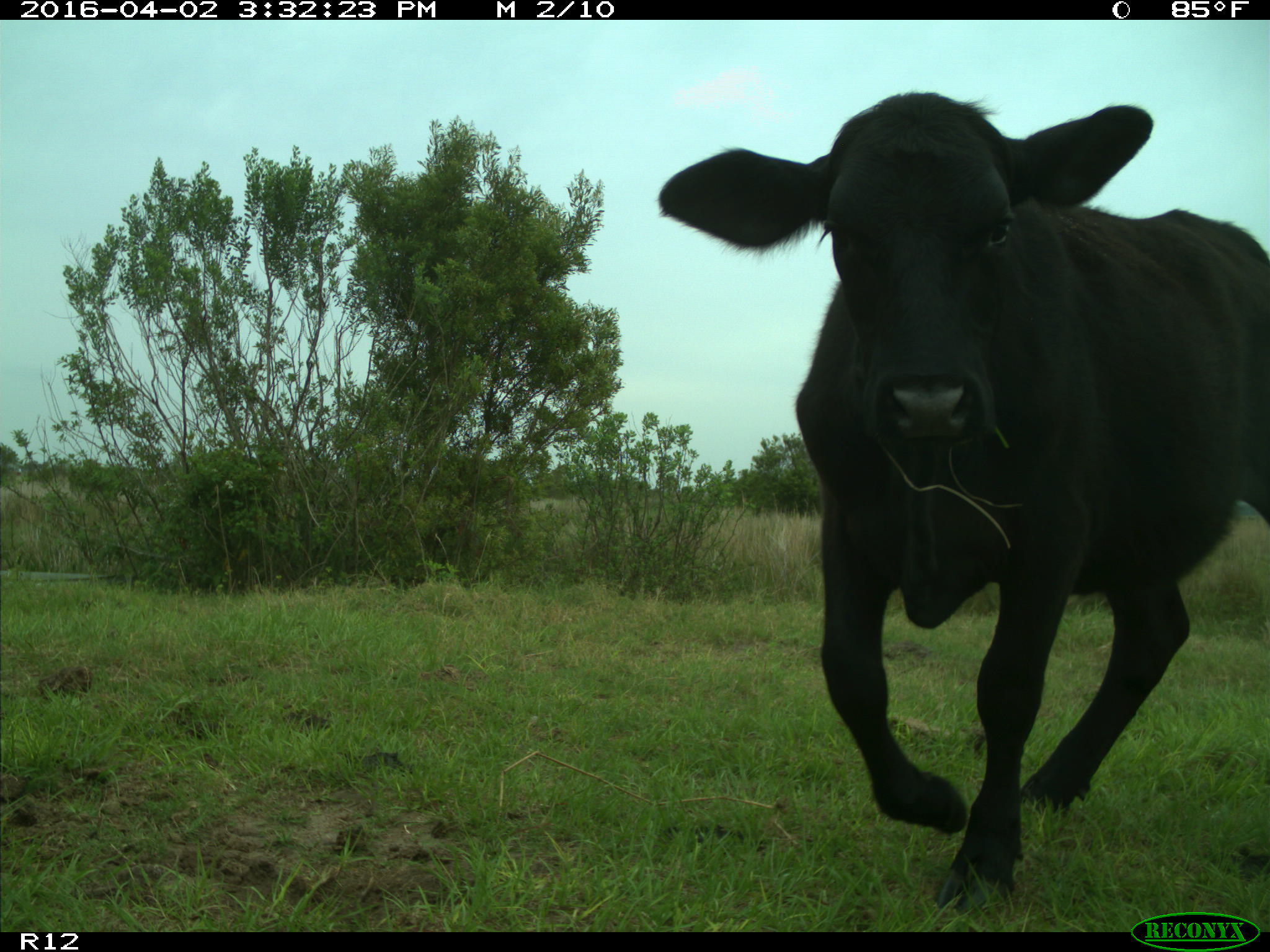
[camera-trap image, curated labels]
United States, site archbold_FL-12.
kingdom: Animalia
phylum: Chordata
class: Mammalia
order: Artiodactyla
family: Bovidae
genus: Bos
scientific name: Bos taurus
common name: domestic cow